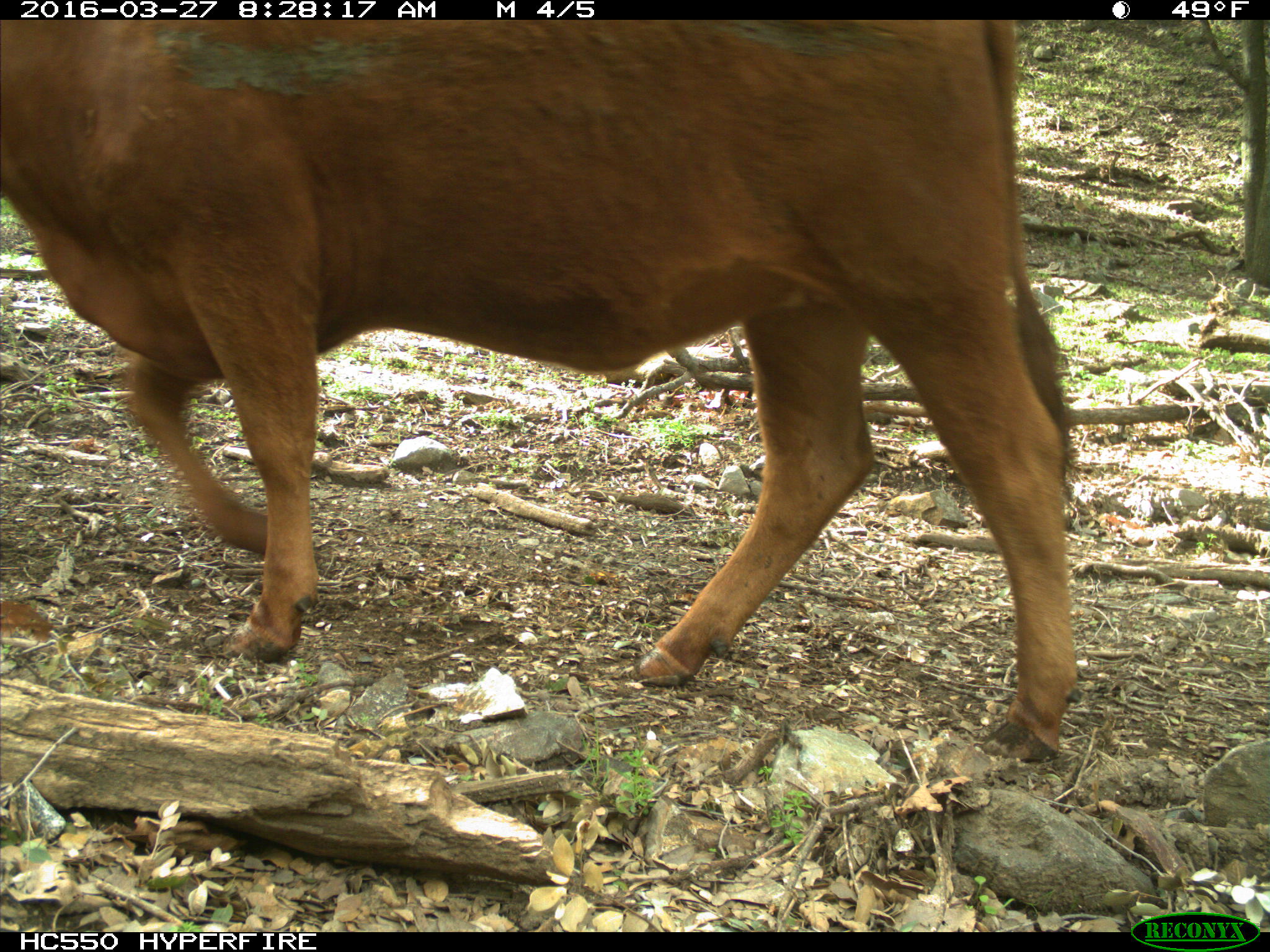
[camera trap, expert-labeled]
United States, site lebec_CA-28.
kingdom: Animalia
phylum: Chordata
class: Mammalia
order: Artiodactyla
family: Bovidae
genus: Bos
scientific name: Bos taurus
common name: domestic cow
Bos taurus (domestic cow).